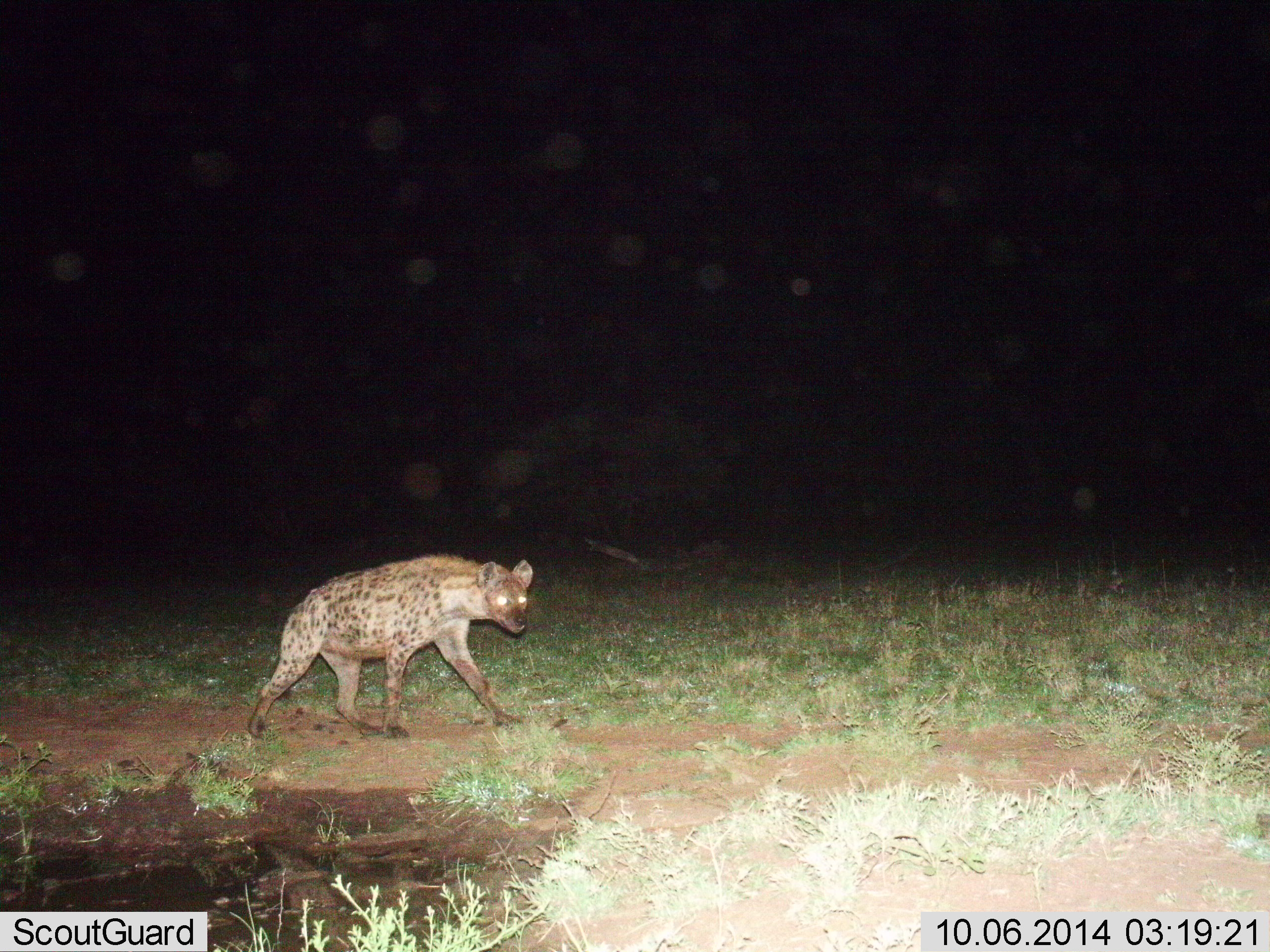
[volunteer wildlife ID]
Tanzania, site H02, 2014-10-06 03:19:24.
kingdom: Animalia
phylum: Chordata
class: Mammalia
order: Carnivora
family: Hyaenidae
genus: Crocuta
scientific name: Crocuta crocuta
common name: spotted hyena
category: hyenaspotted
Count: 1.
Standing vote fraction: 10%.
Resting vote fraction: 0%.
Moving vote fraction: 90%.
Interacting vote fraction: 0%.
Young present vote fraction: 0%.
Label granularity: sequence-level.